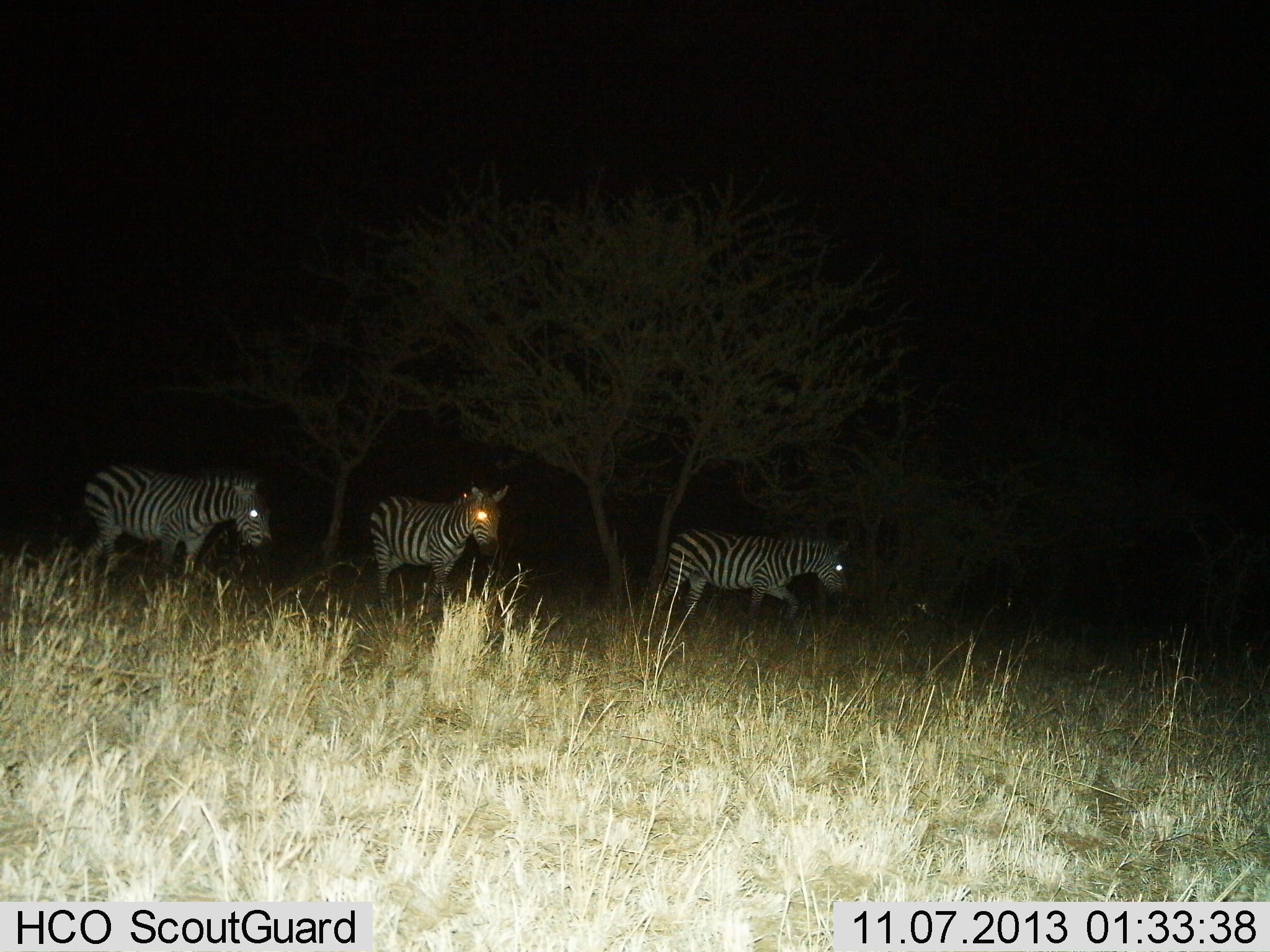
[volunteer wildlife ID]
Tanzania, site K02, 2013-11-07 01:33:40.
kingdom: Animalia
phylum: Chordata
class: Mammalia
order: Perissodactyla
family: Equidae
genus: Equus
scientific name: Equus quagga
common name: plains zebra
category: zebra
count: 3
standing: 10%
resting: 0%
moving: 100%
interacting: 0%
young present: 0%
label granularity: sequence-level